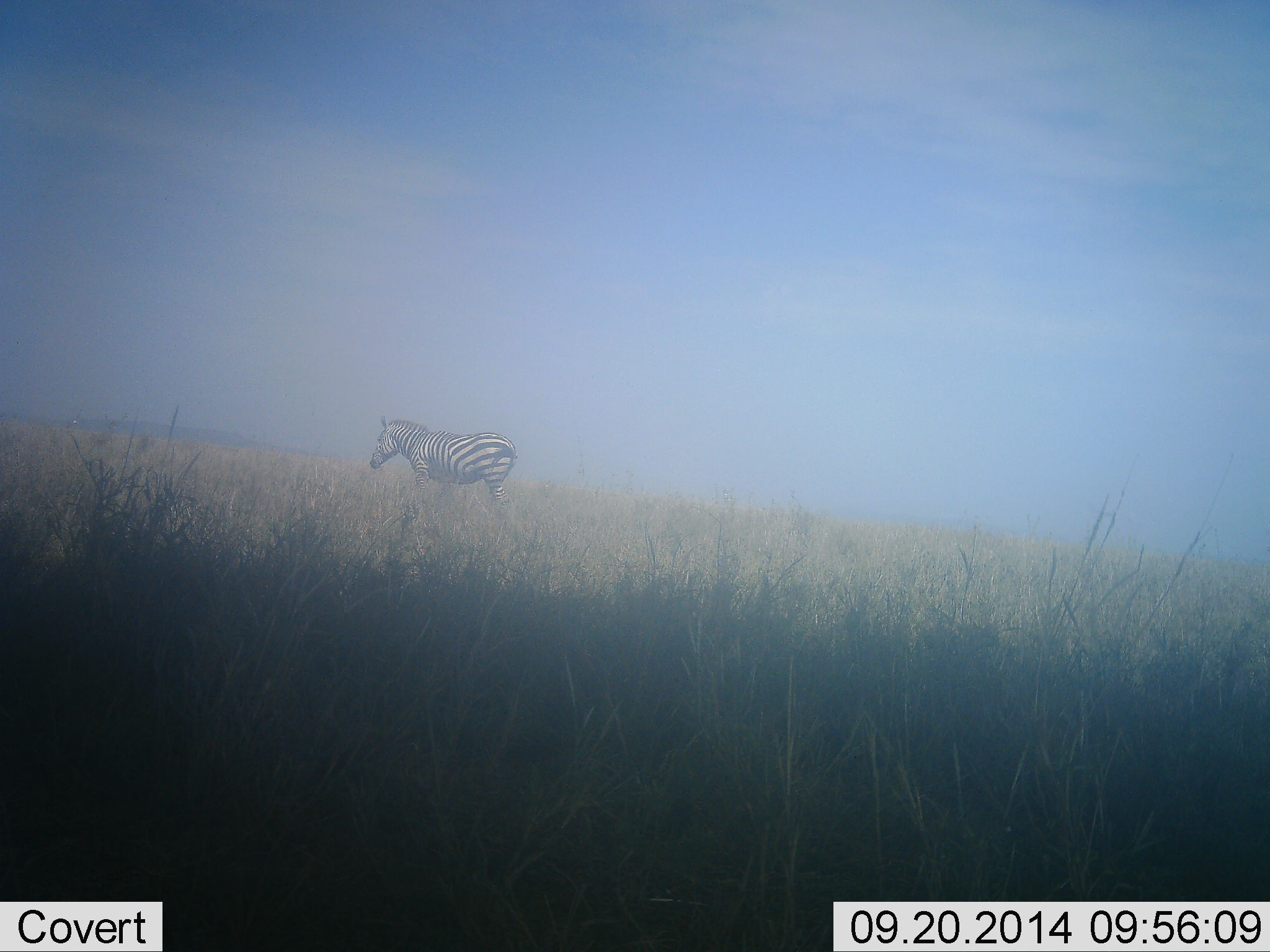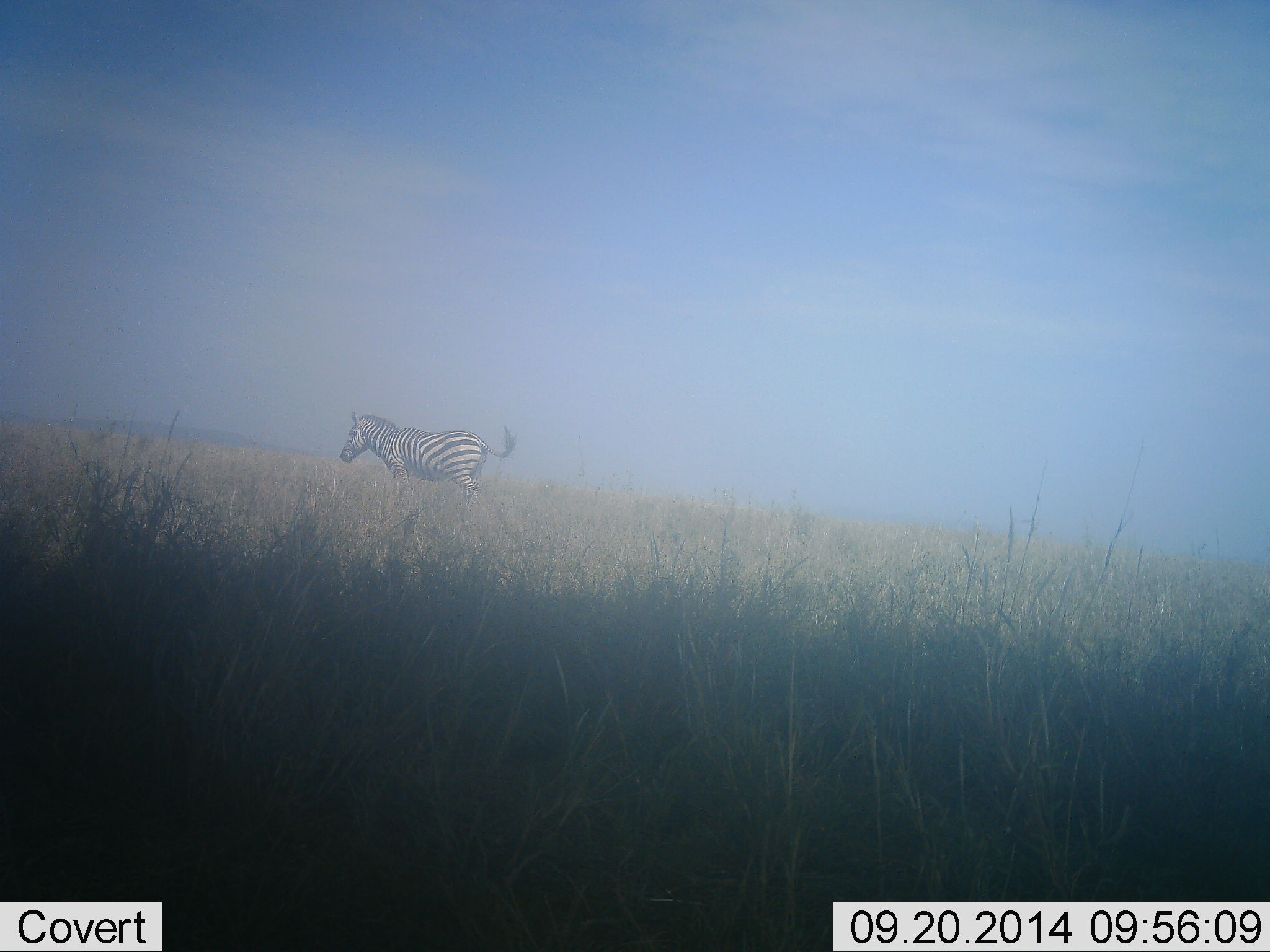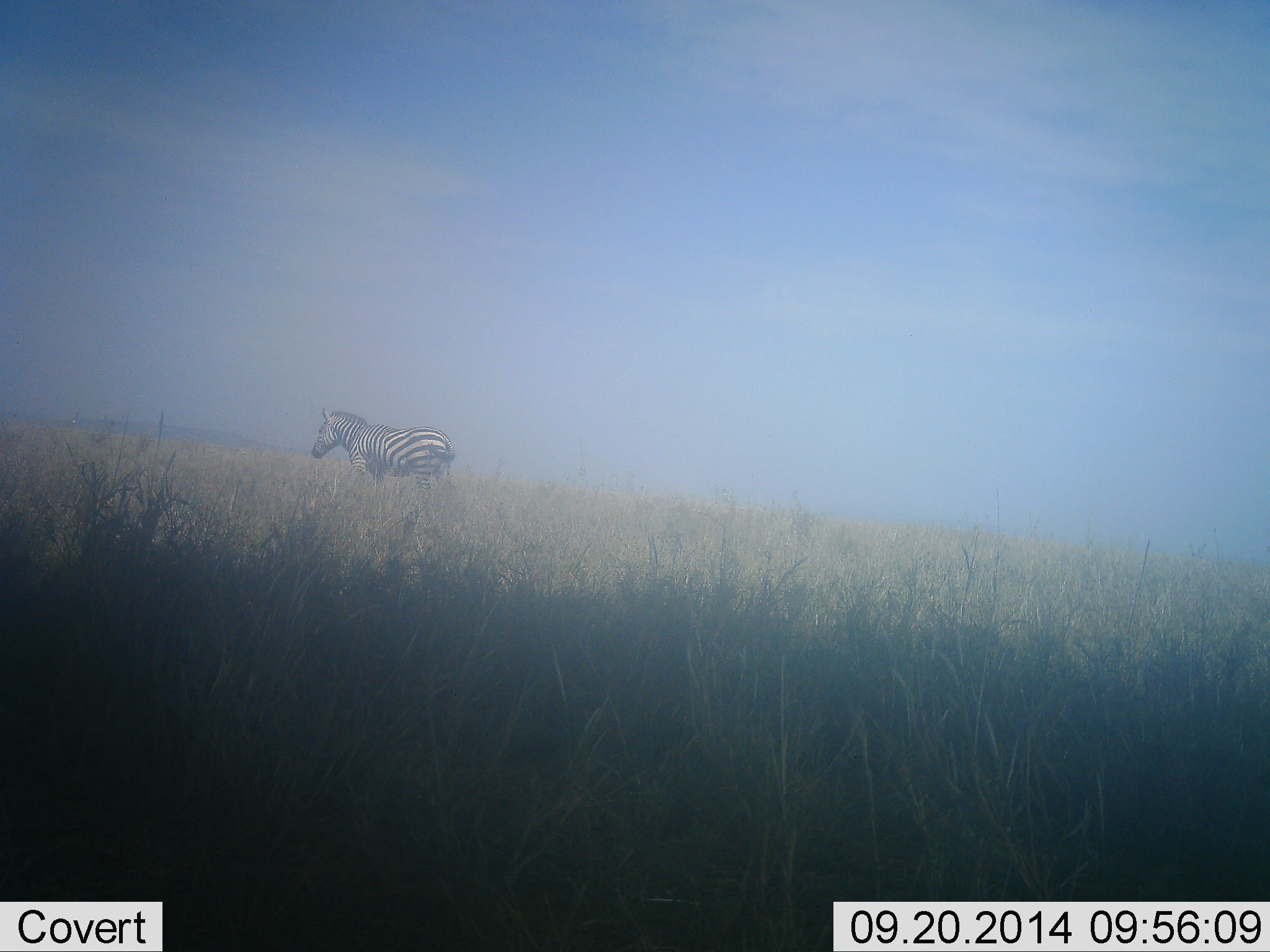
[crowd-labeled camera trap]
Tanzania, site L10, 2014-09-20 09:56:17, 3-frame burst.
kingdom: Animalia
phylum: Chordata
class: Mammalia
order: Perissodactyla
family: Equidae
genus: Equus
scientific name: Equus quagga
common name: plains zebra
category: zebra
Zebra (plains zebra) (Equus quagga), count 1. Behavior (volunteer vote fractions): standing 0%, resting 0%, moving 100%, interacting 0%. Young present (vote fraction): 0%. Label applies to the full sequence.